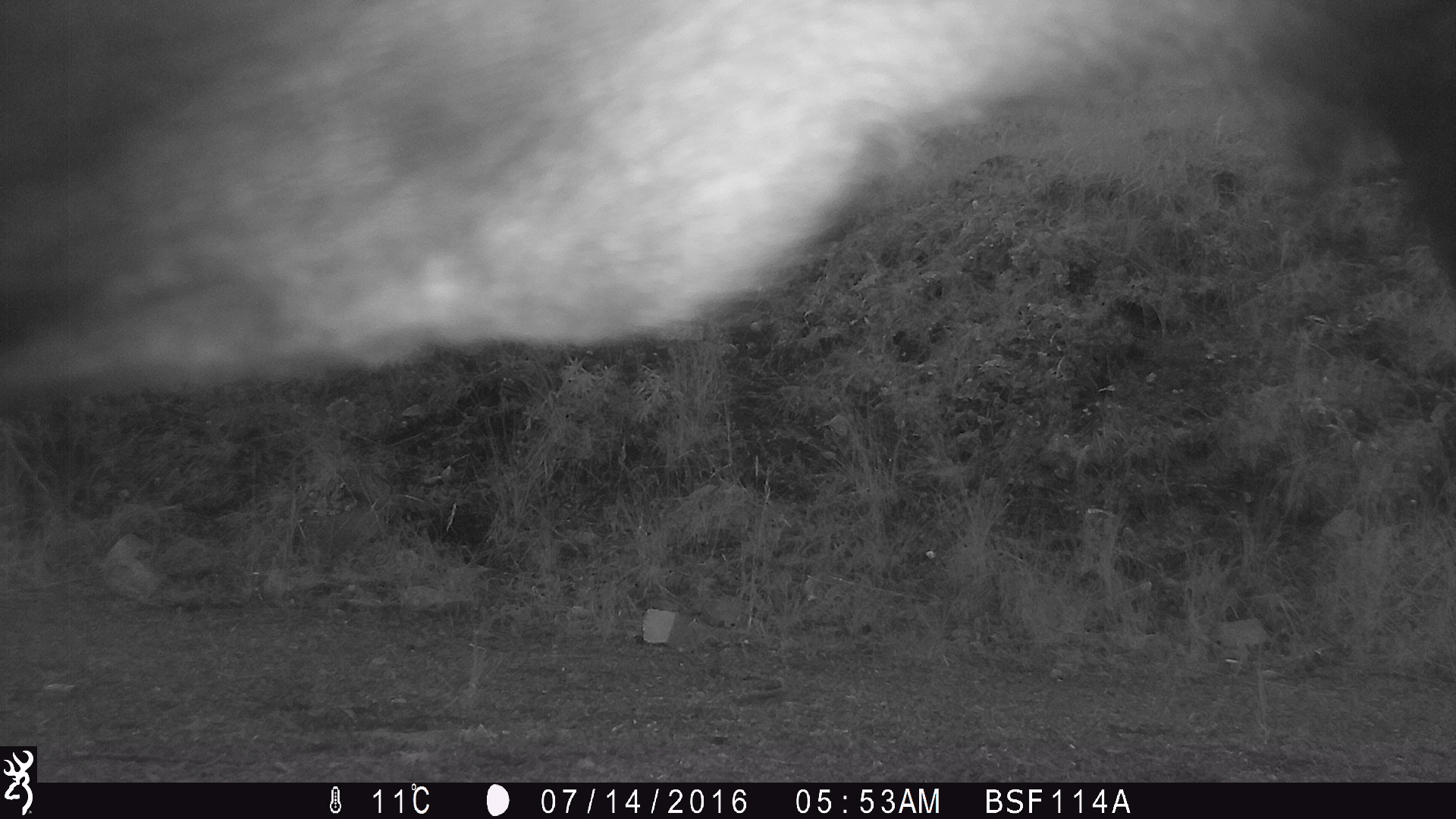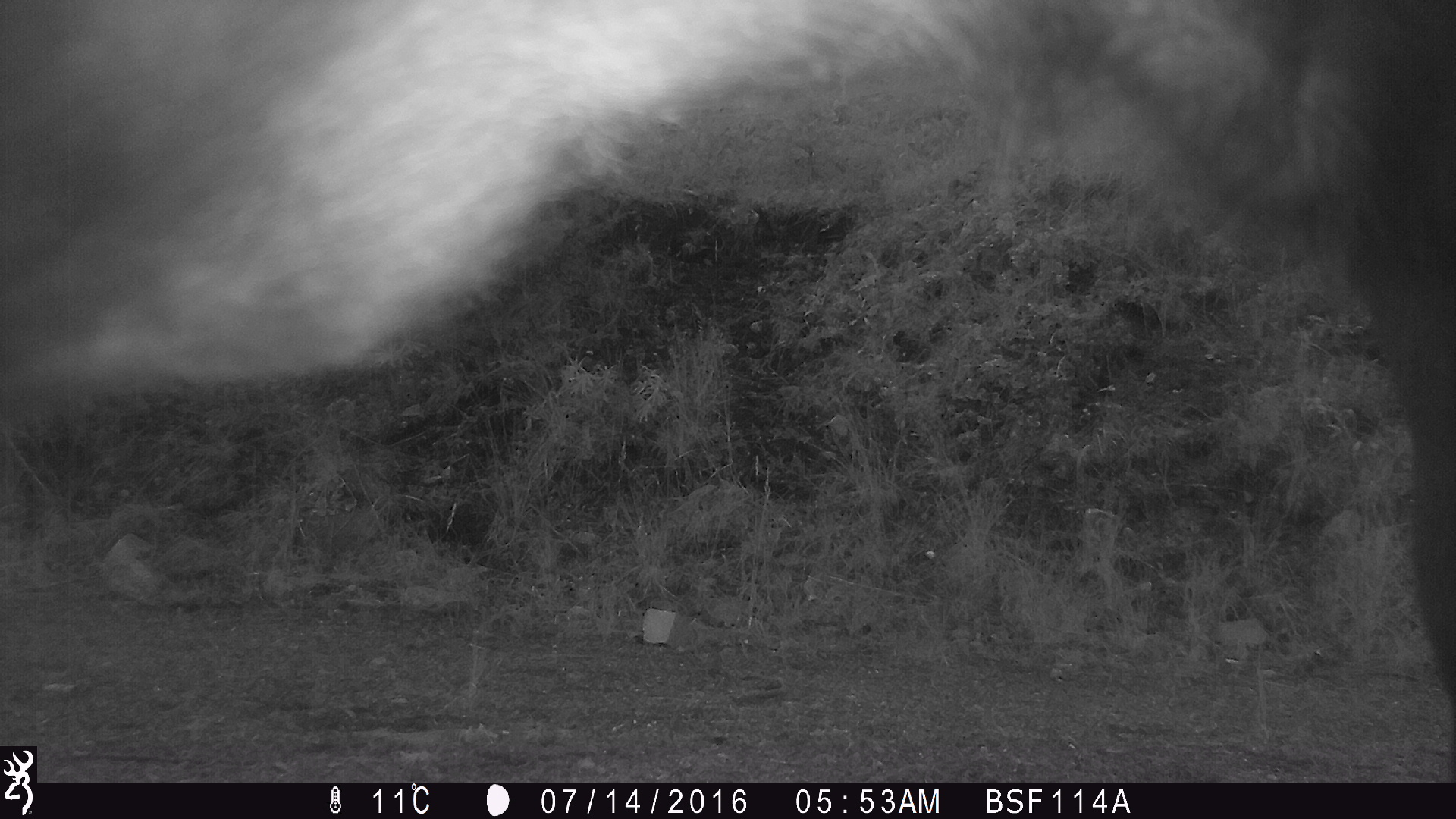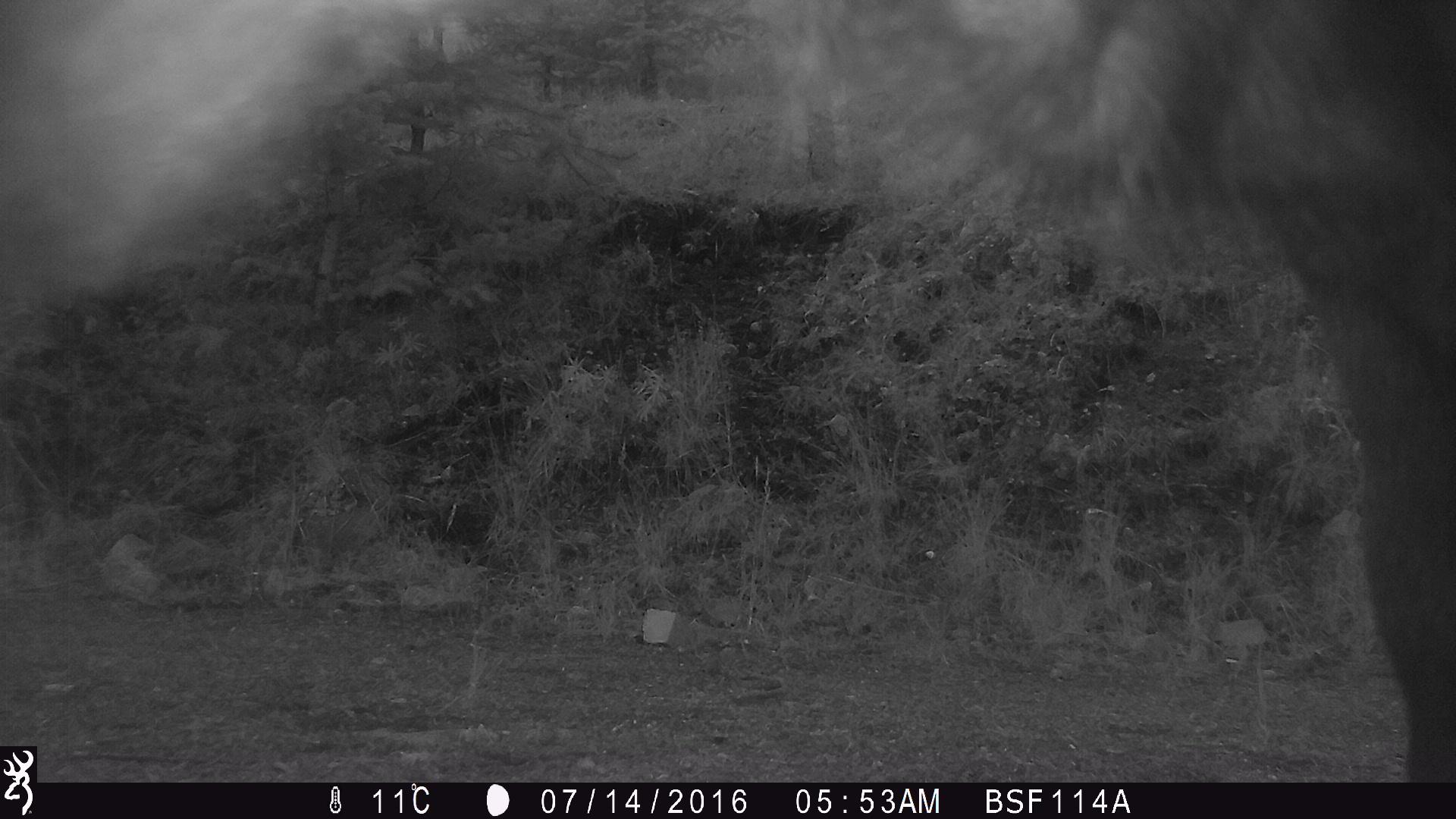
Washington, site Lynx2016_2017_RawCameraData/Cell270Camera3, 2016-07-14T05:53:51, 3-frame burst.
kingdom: Animalia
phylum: Chordata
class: Mammalia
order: Artiodactyla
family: Bovidae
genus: Bos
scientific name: Bos taurus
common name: domestic cattle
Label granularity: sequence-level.